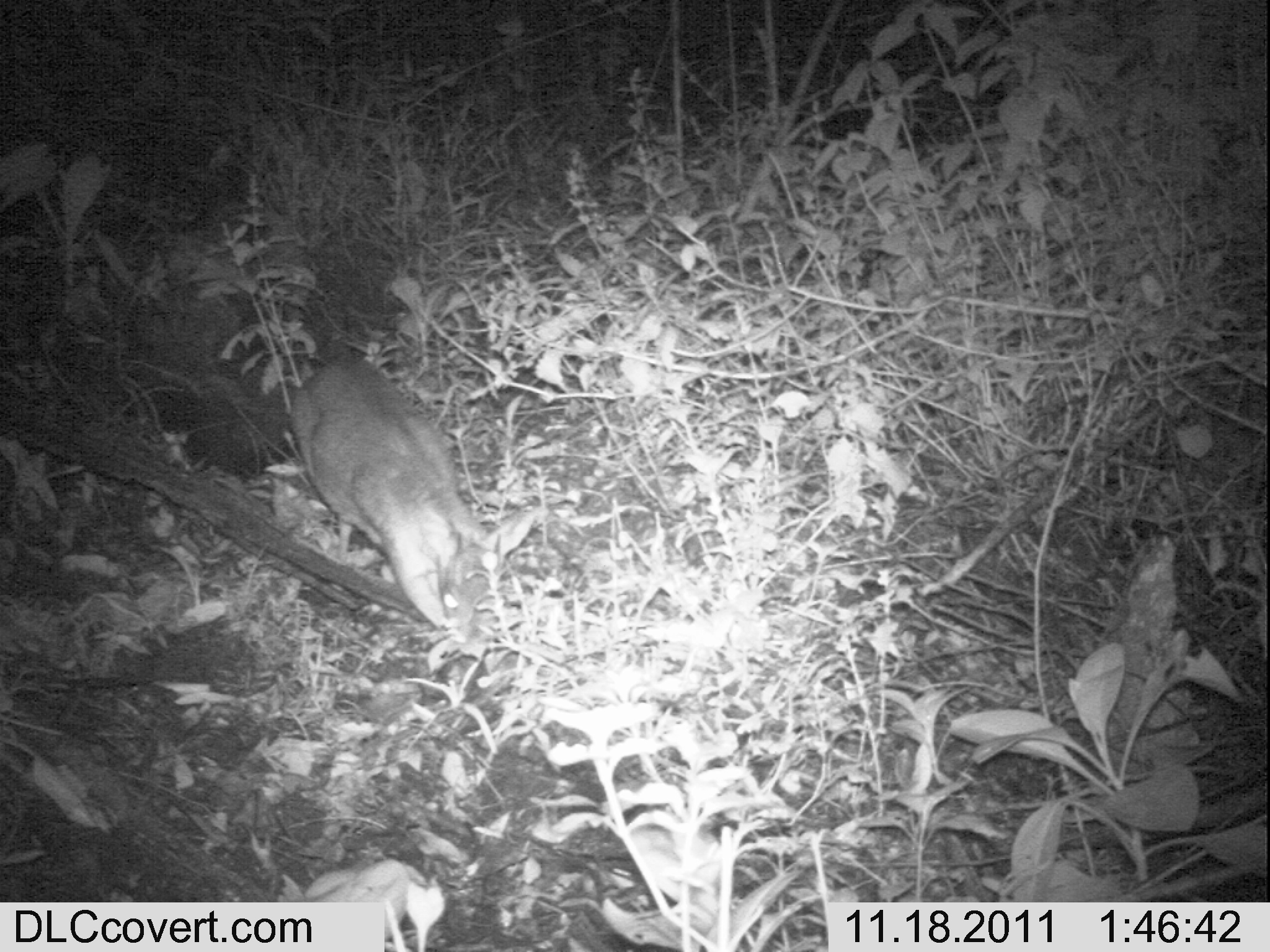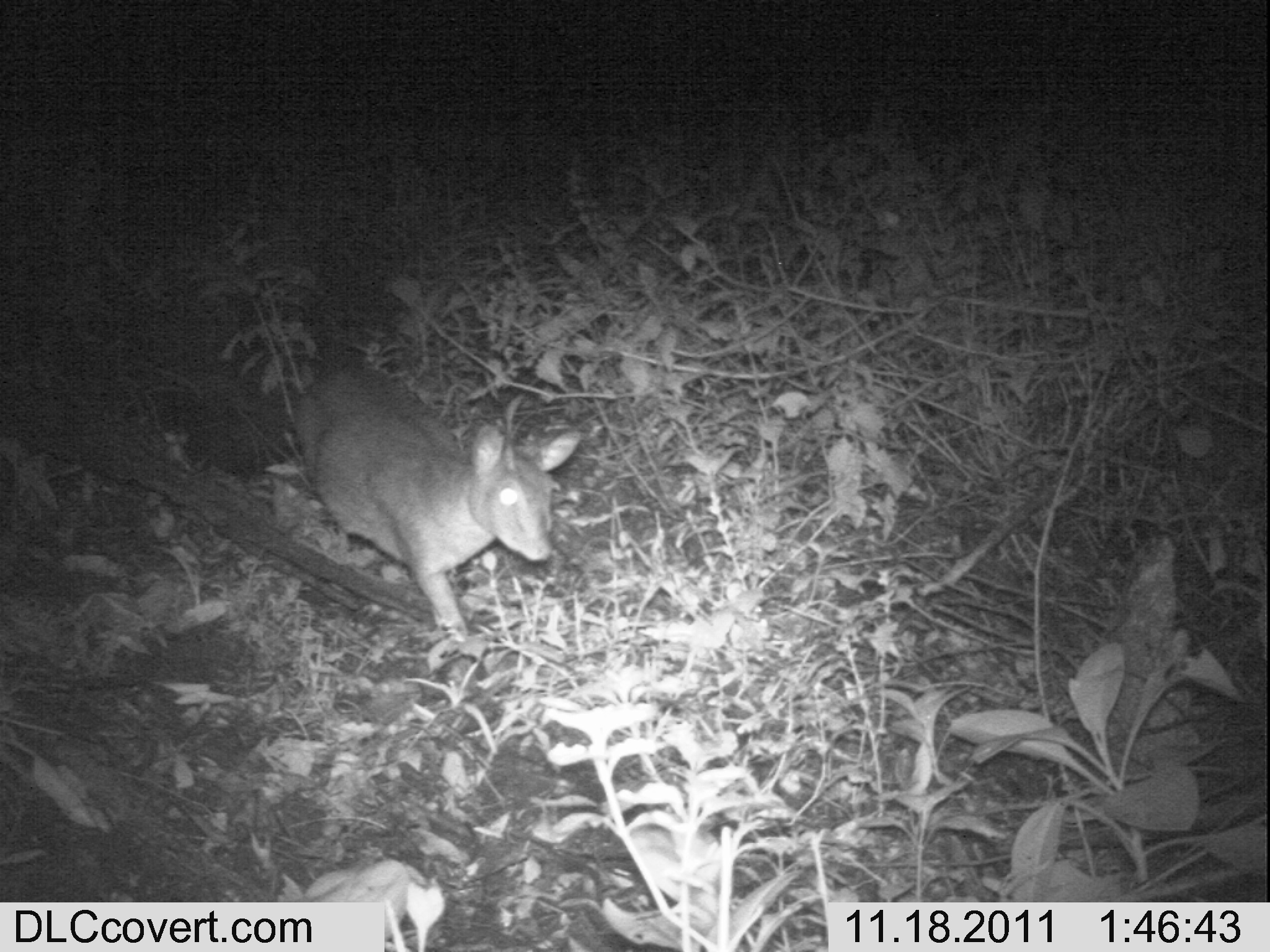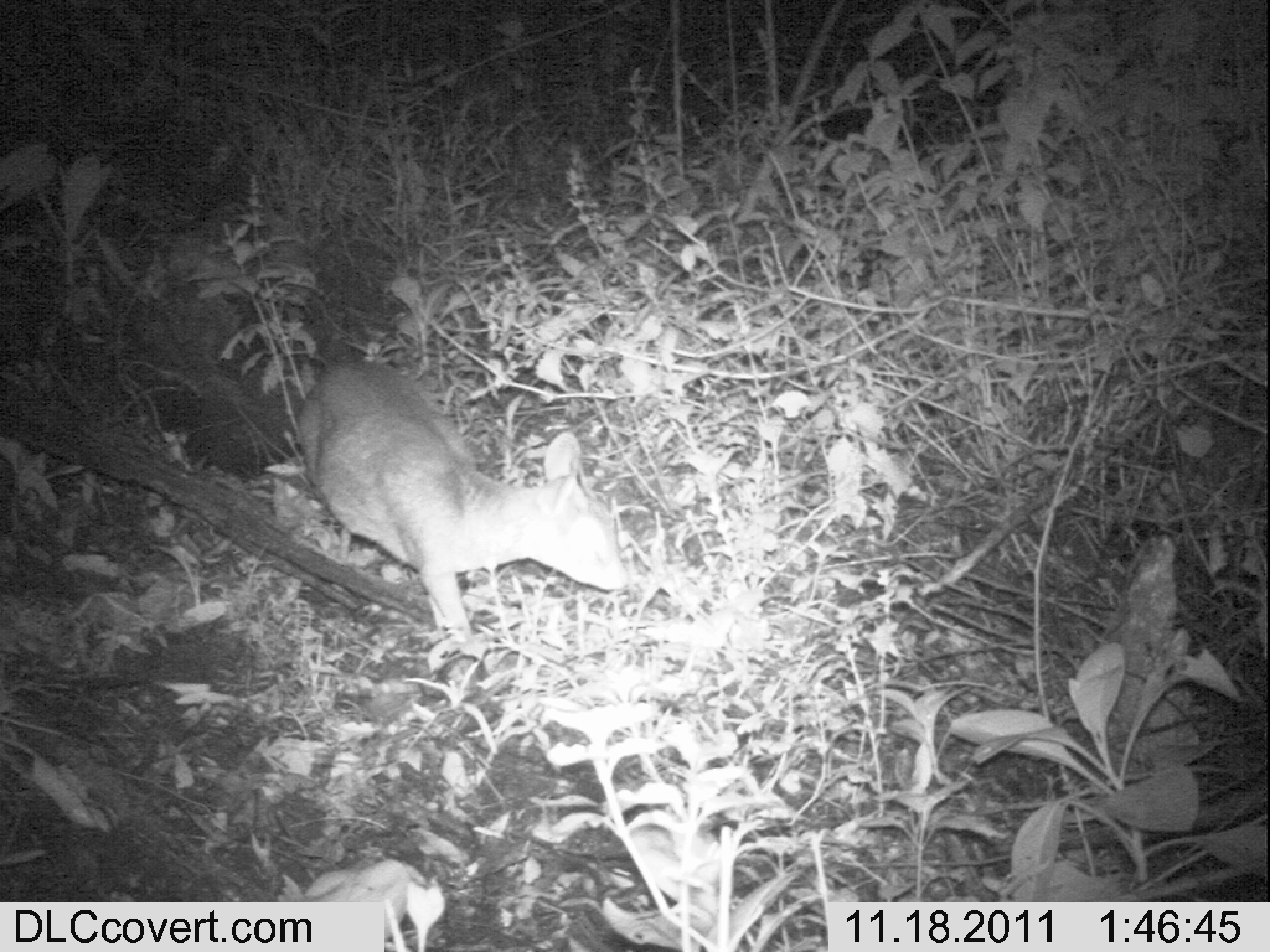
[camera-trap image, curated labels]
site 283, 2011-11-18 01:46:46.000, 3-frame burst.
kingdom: Animalia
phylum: Chordata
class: Mammalia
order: Artiodactyla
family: Bovidae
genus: Nesotragus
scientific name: Nesotragus moschatus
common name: suni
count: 1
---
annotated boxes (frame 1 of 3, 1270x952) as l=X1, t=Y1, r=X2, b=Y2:
nesotragus moschatus: l=284, t=352, r=550, b=645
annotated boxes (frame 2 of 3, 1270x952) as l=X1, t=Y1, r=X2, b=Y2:
nesotragus moschatus: l=281, t=350, r=585, b=649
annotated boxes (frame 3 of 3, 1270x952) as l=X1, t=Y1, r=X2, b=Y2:
nesotragus moschatus: l=289, t=356, r=632, b=649